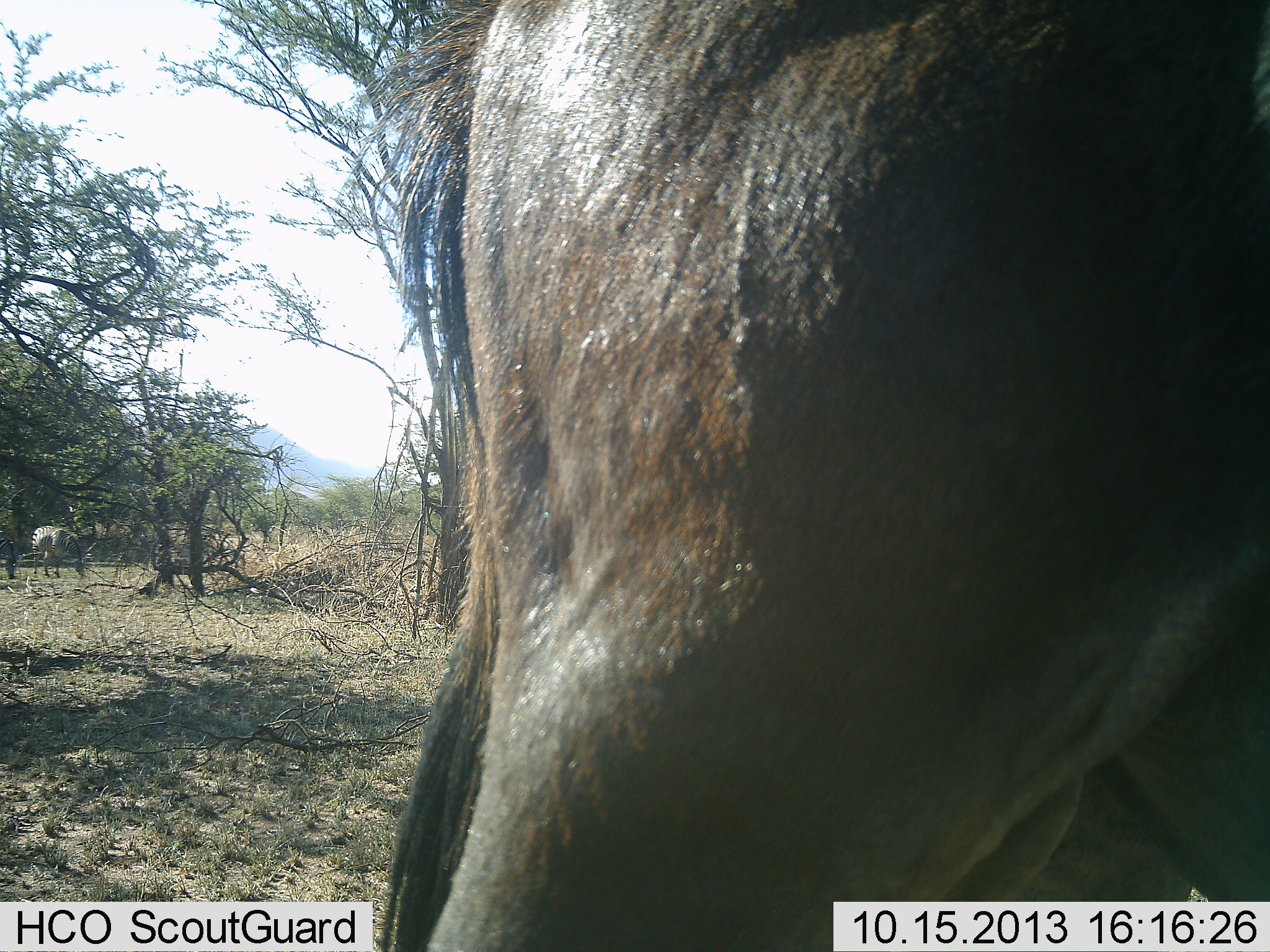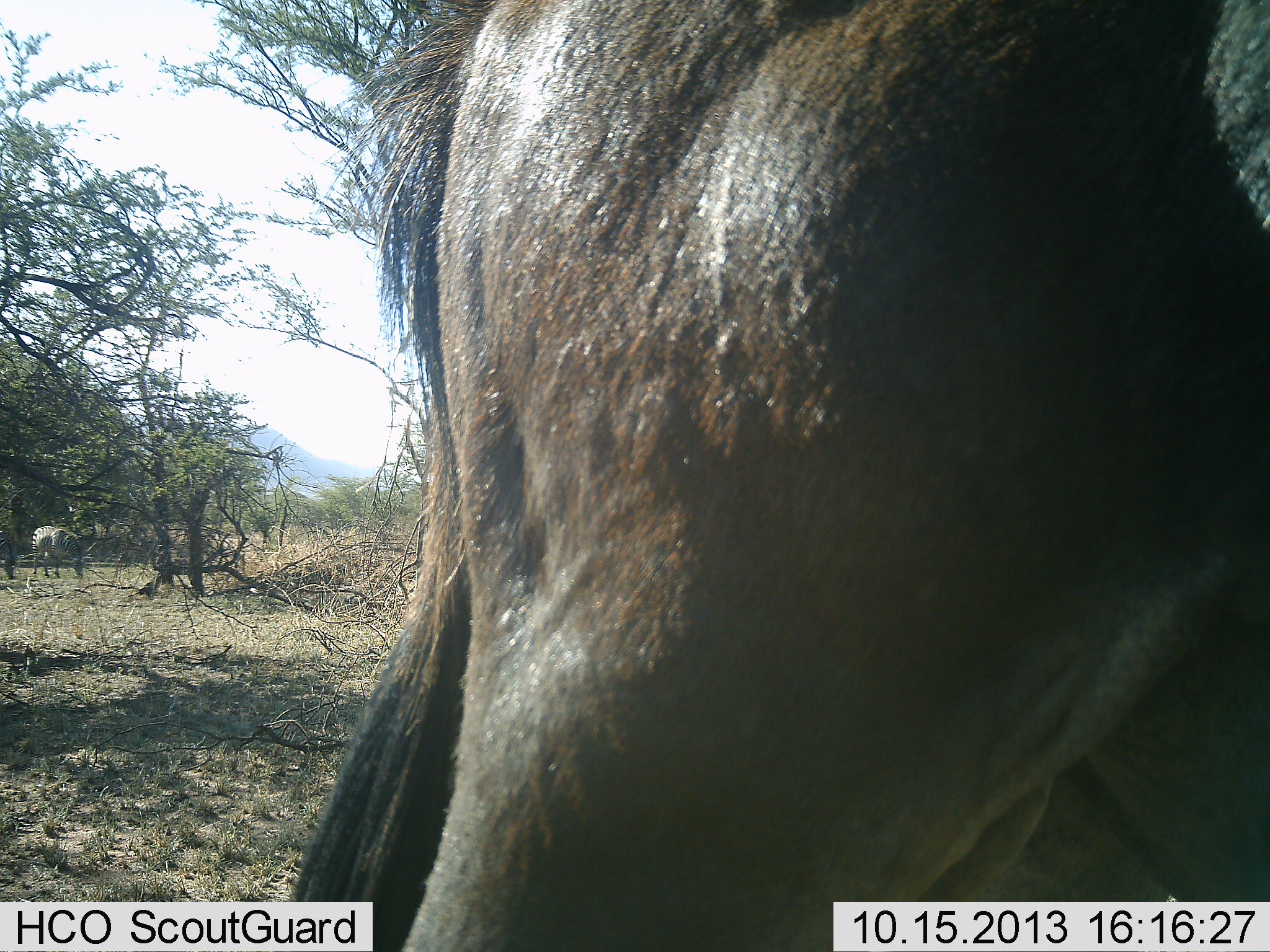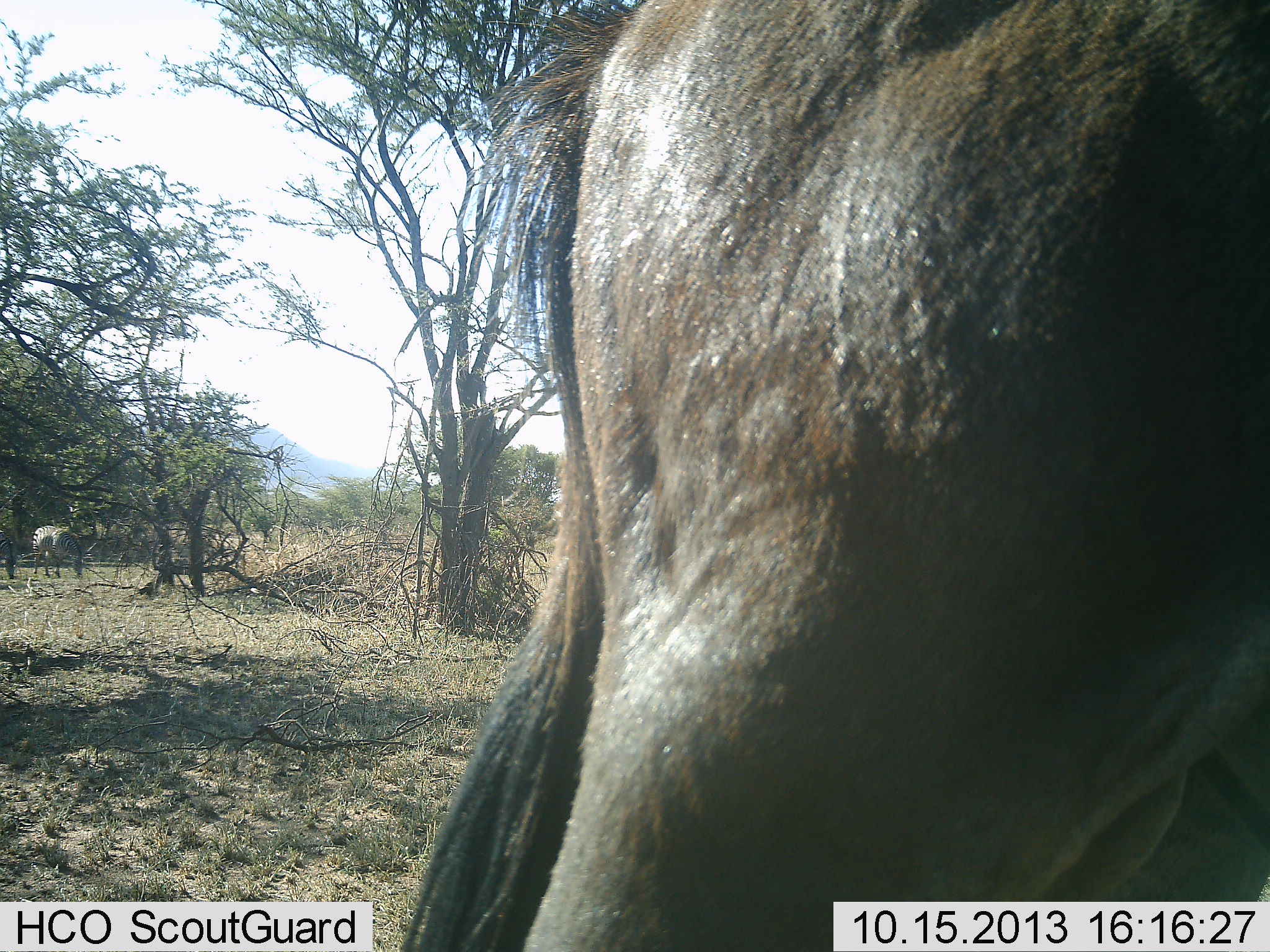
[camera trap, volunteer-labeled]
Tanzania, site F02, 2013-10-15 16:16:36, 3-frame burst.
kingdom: Animalia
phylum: Chordata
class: Mammalia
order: Artiodactyla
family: Bovidae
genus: Connochaetes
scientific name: Connochaetes taurinus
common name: blue wildebeest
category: wildebeest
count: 2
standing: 86%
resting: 0%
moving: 0%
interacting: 0%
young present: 0%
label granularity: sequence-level